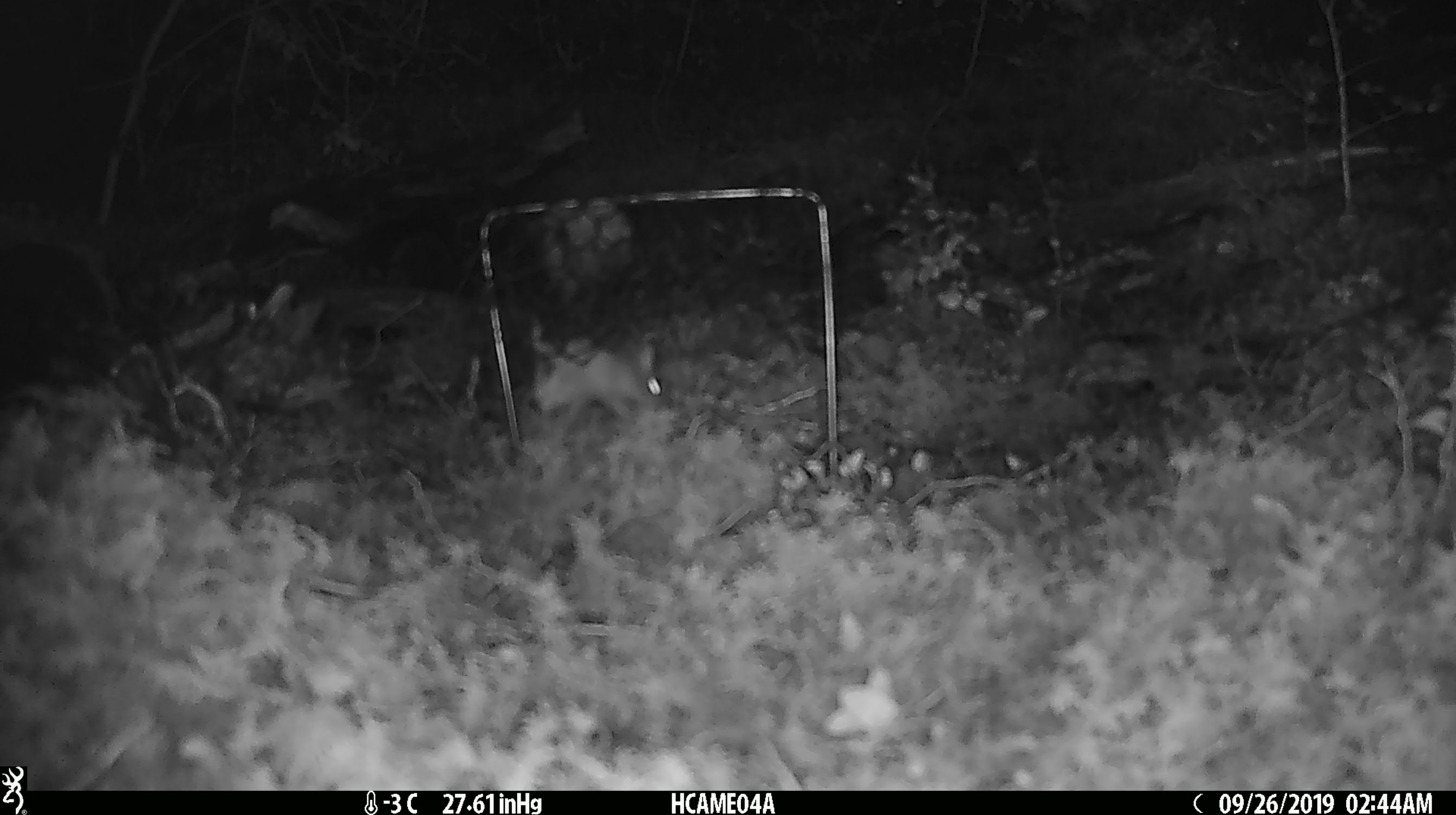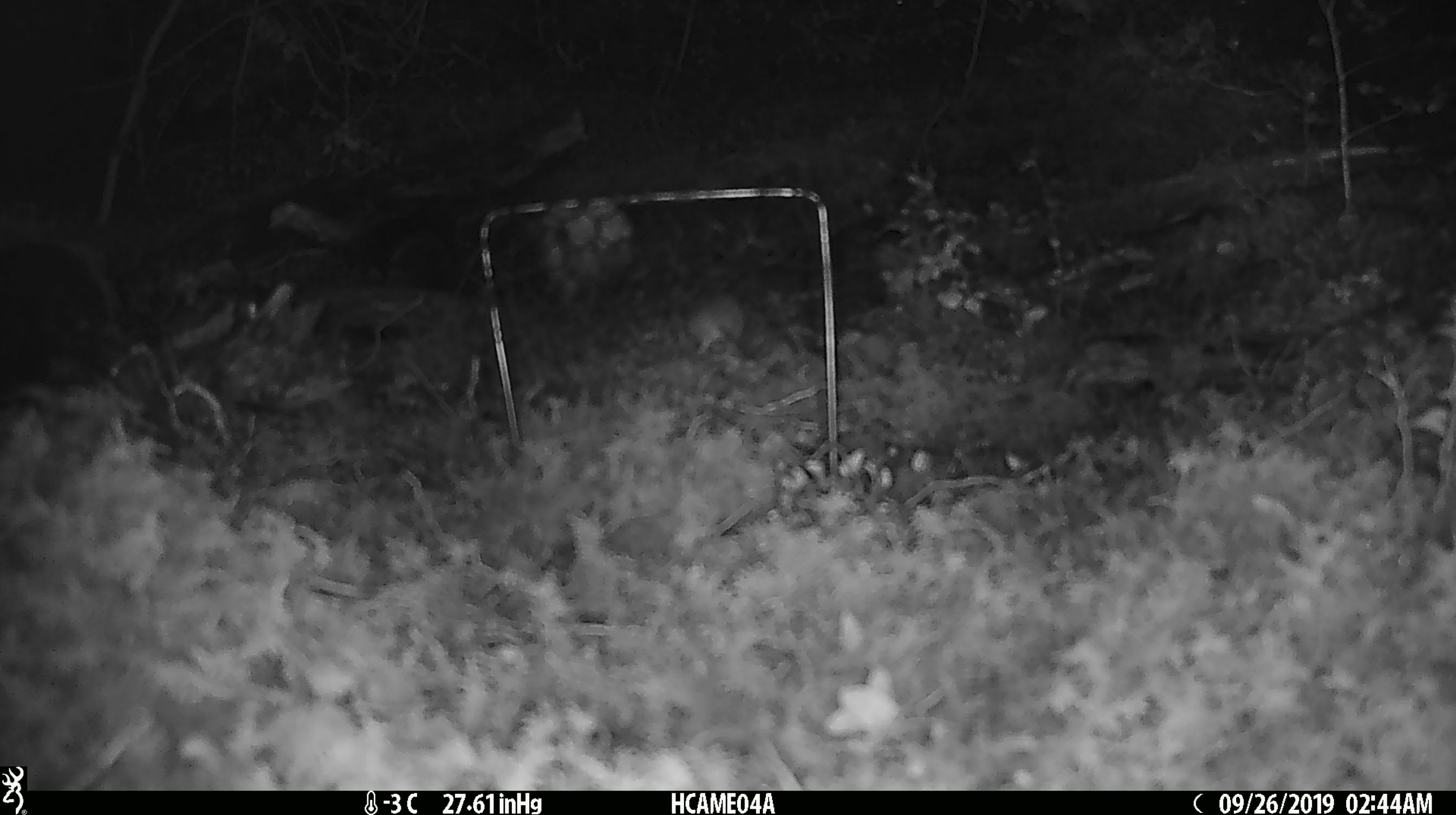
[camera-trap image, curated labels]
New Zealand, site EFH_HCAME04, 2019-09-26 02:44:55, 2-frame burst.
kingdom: Animalia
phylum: Chordata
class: Mammalia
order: Rodentia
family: Muridae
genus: Mus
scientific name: Mus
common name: mouse